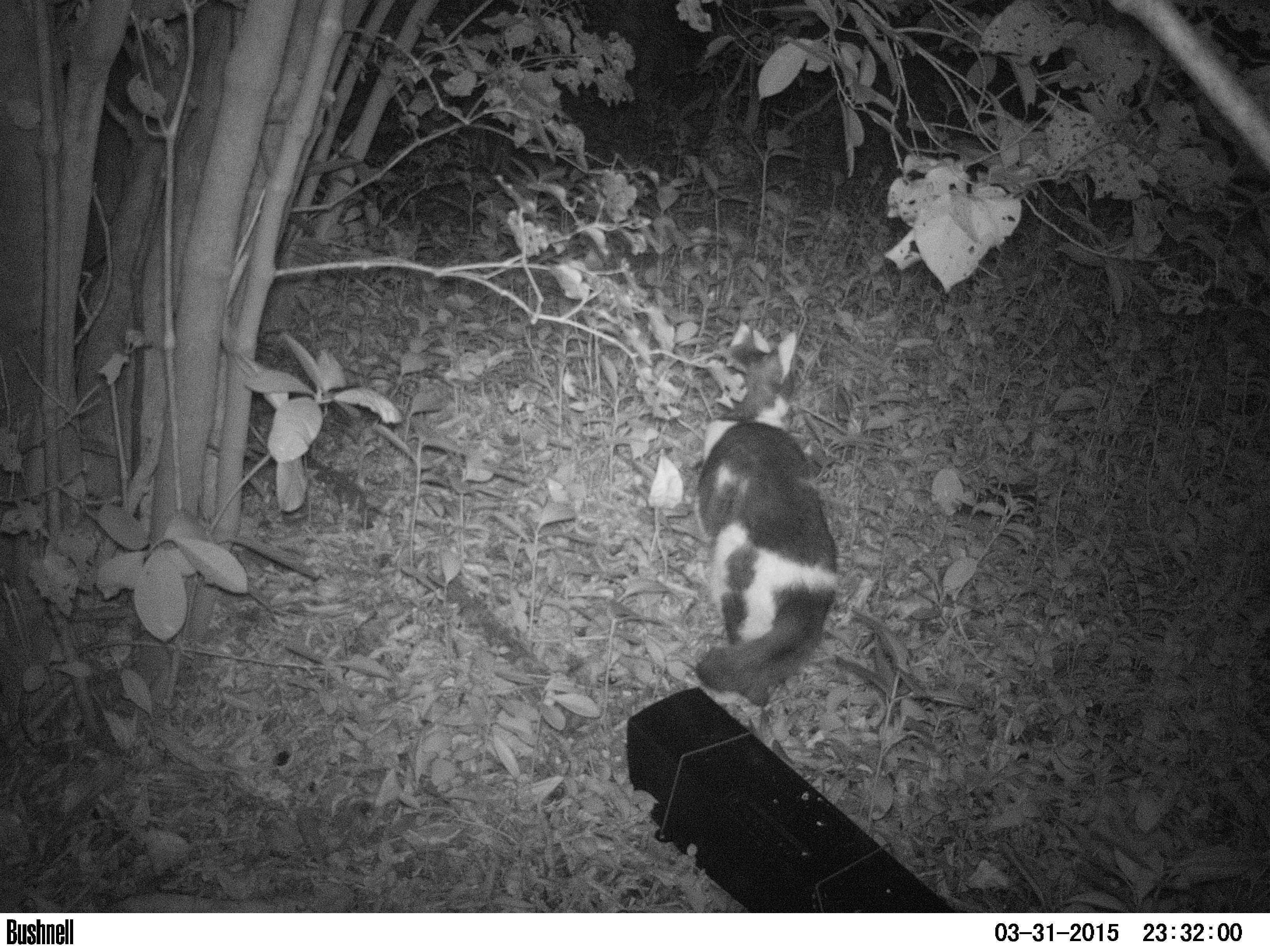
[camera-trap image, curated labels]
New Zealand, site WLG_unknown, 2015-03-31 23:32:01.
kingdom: Animalia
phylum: Chordata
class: Mammalia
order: Carnivora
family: Felidae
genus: Felis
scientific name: Felis catus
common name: domestic cat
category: cat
Cat (domestic cat) (Felis catus).